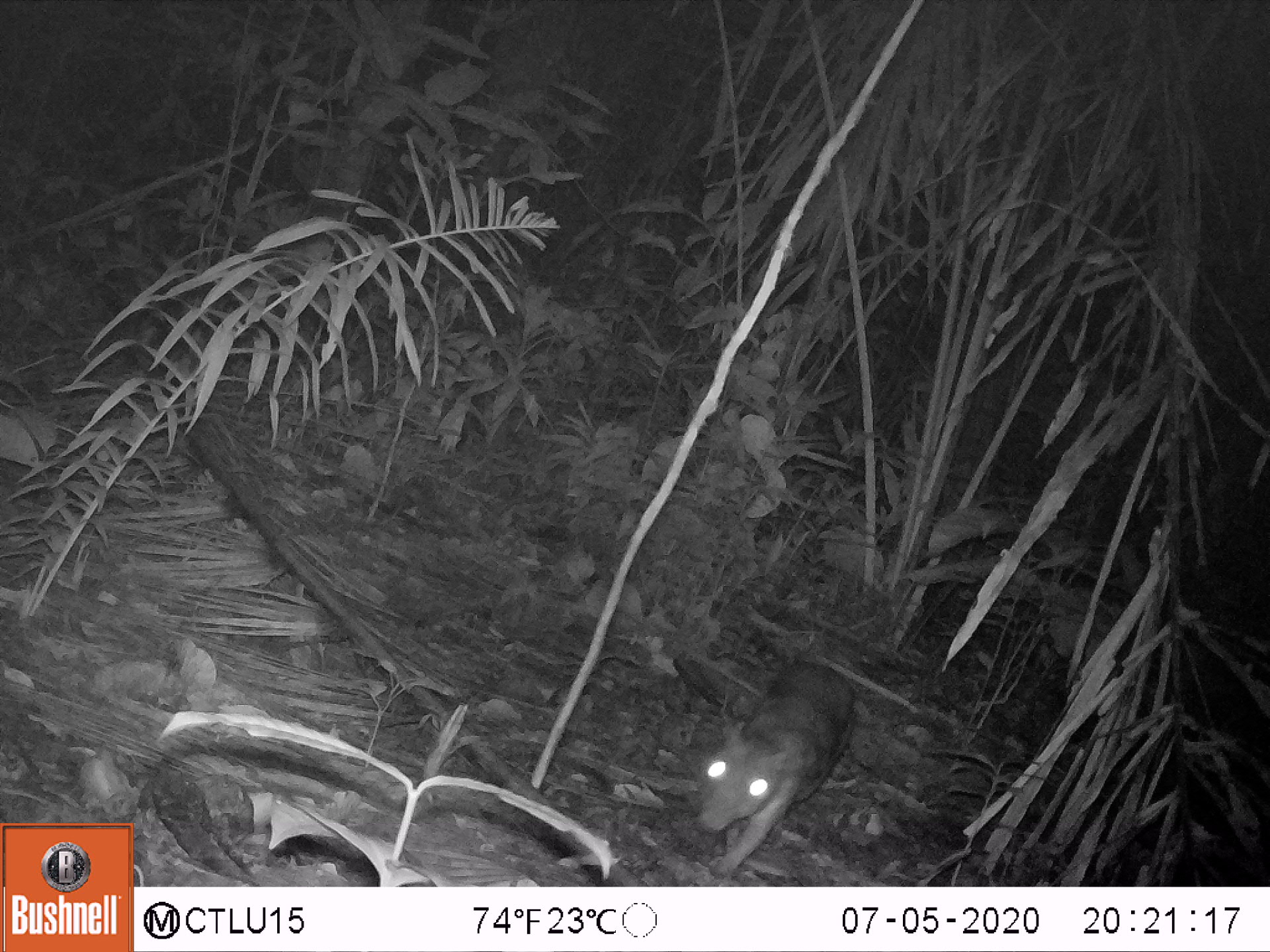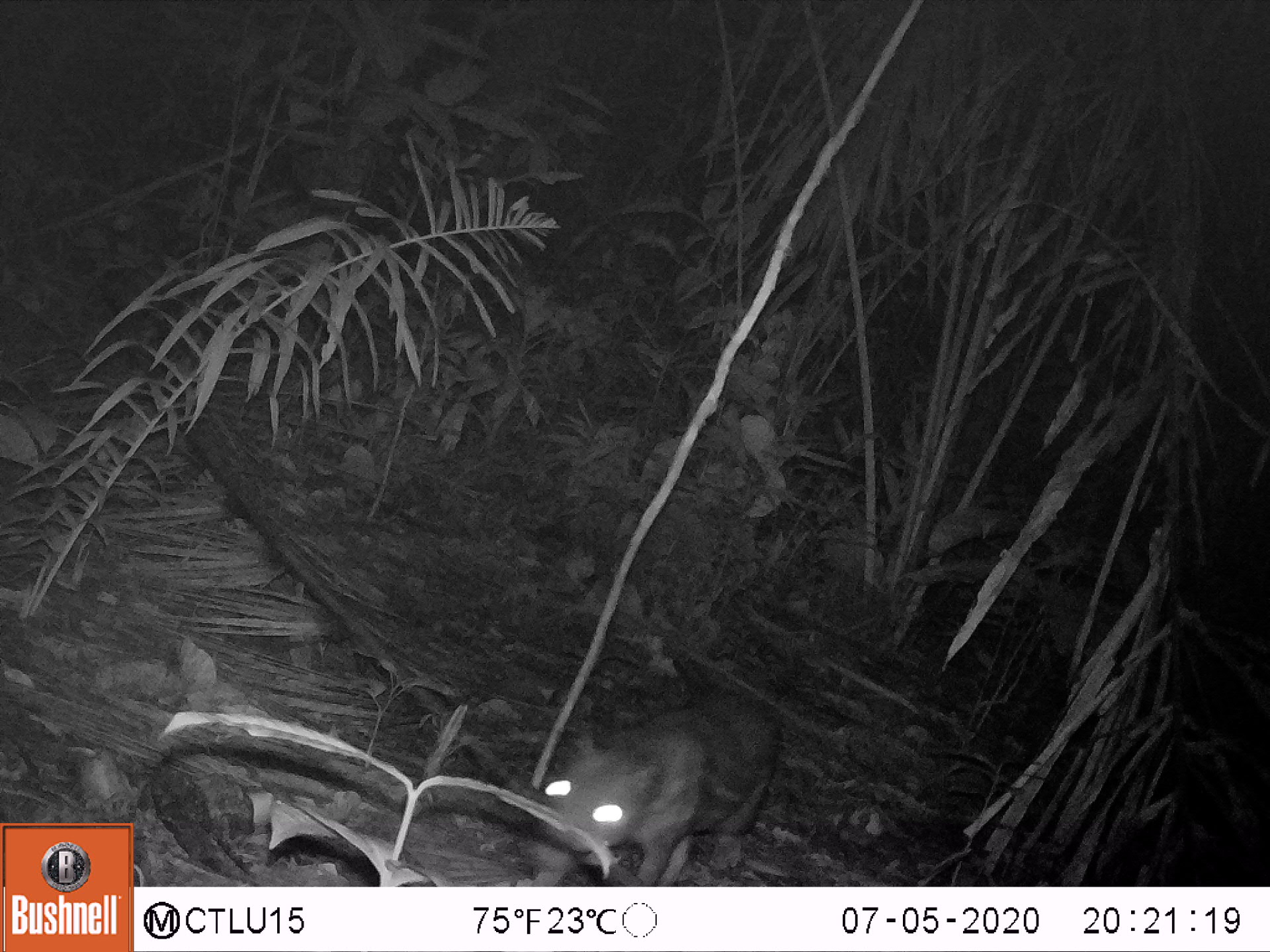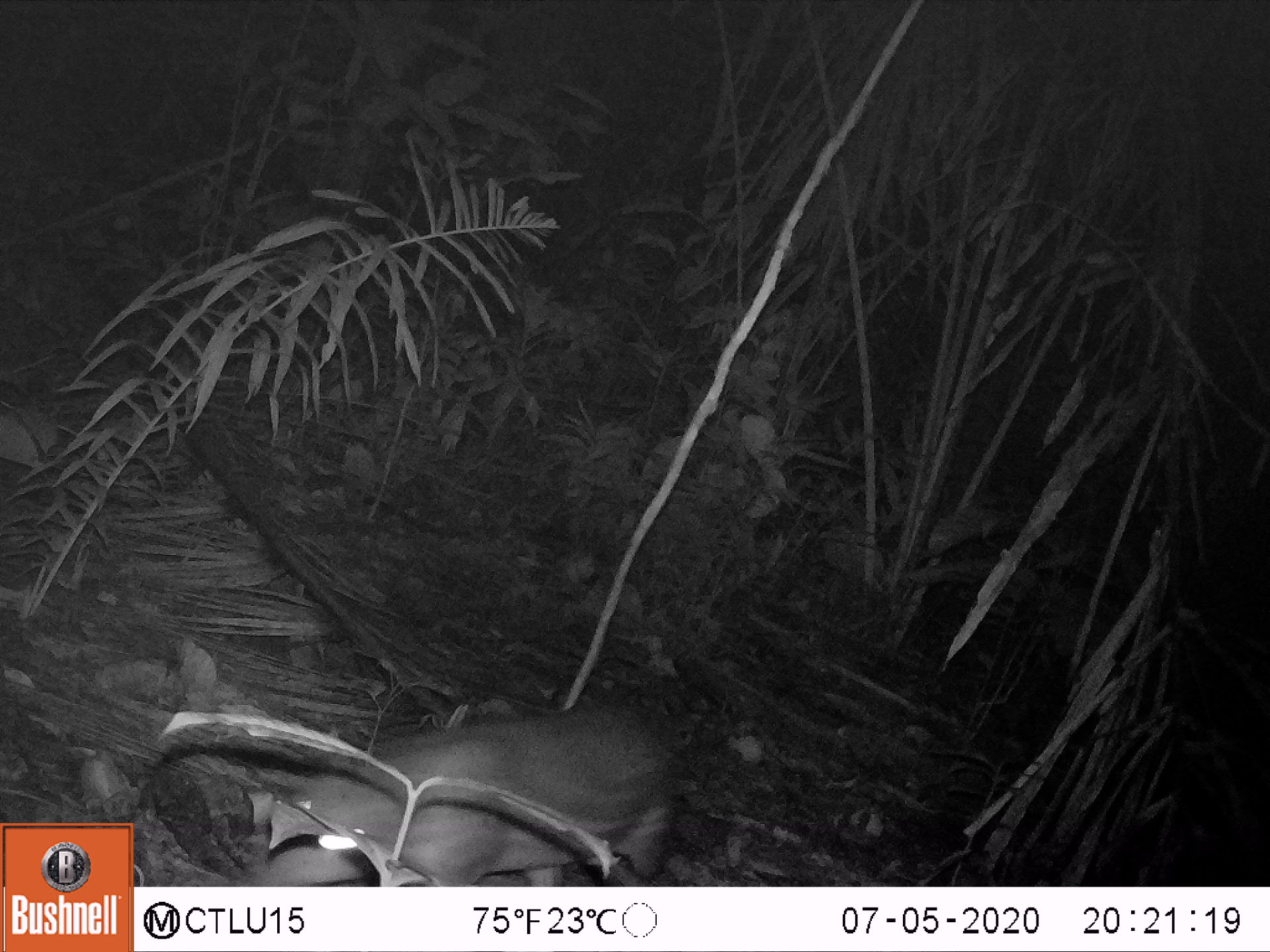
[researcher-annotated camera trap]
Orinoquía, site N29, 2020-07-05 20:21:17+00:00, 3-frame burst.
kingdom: Animalia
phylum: Chordata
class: Mammalia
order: Rodentia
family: Cuniculidae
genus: Cuniculus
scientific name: Cuniculus paca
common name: spotted paca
Spotted paca (Cuniculus paca).